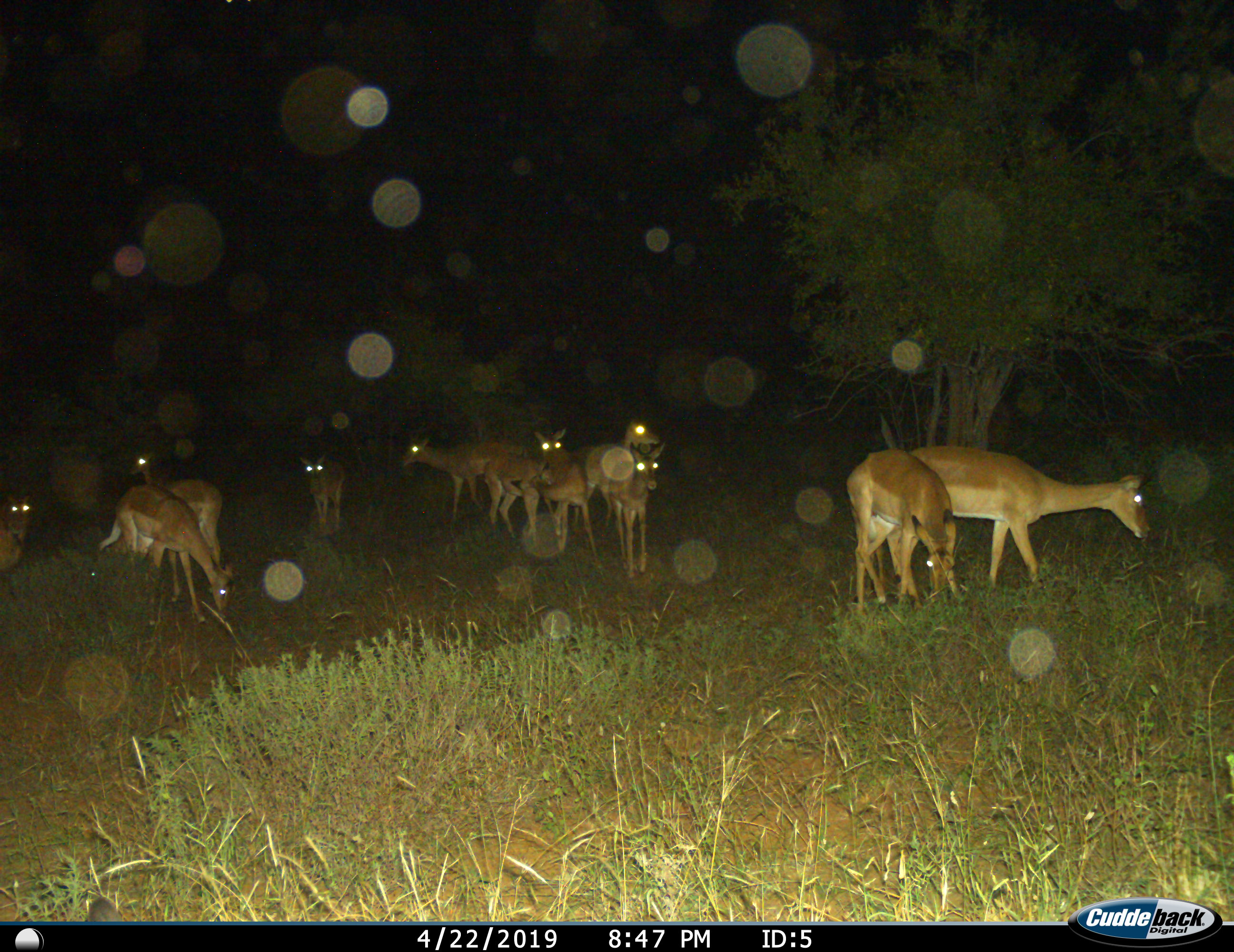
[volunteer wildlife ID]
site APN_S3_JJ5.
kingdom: Animalia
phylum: Chordata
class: Mammalia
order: Artiodactyla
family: Bovidae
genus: Aepyceros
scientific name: Aepyceros melampus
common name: impala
Impala (Aepyceros melampus), count 11-50. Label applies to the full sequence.